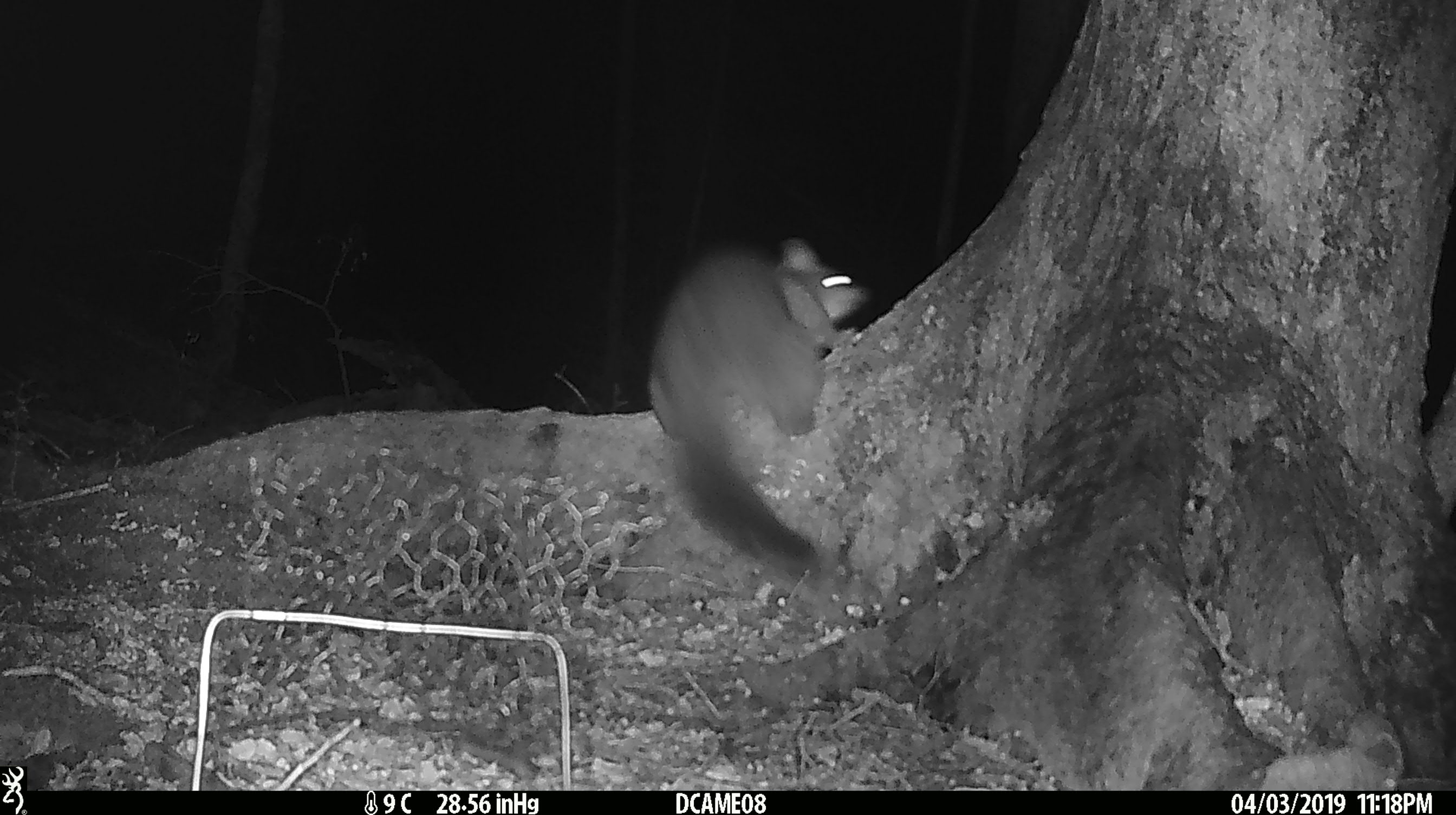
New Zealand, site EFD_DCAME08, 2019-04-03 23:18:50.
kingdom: Animalia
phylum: Chordata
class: Mammalia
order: Diprotodontia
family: Phalangeridae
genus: Trichosurus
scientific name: Trichosurus vulpecula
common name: common brushtail possum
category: possum